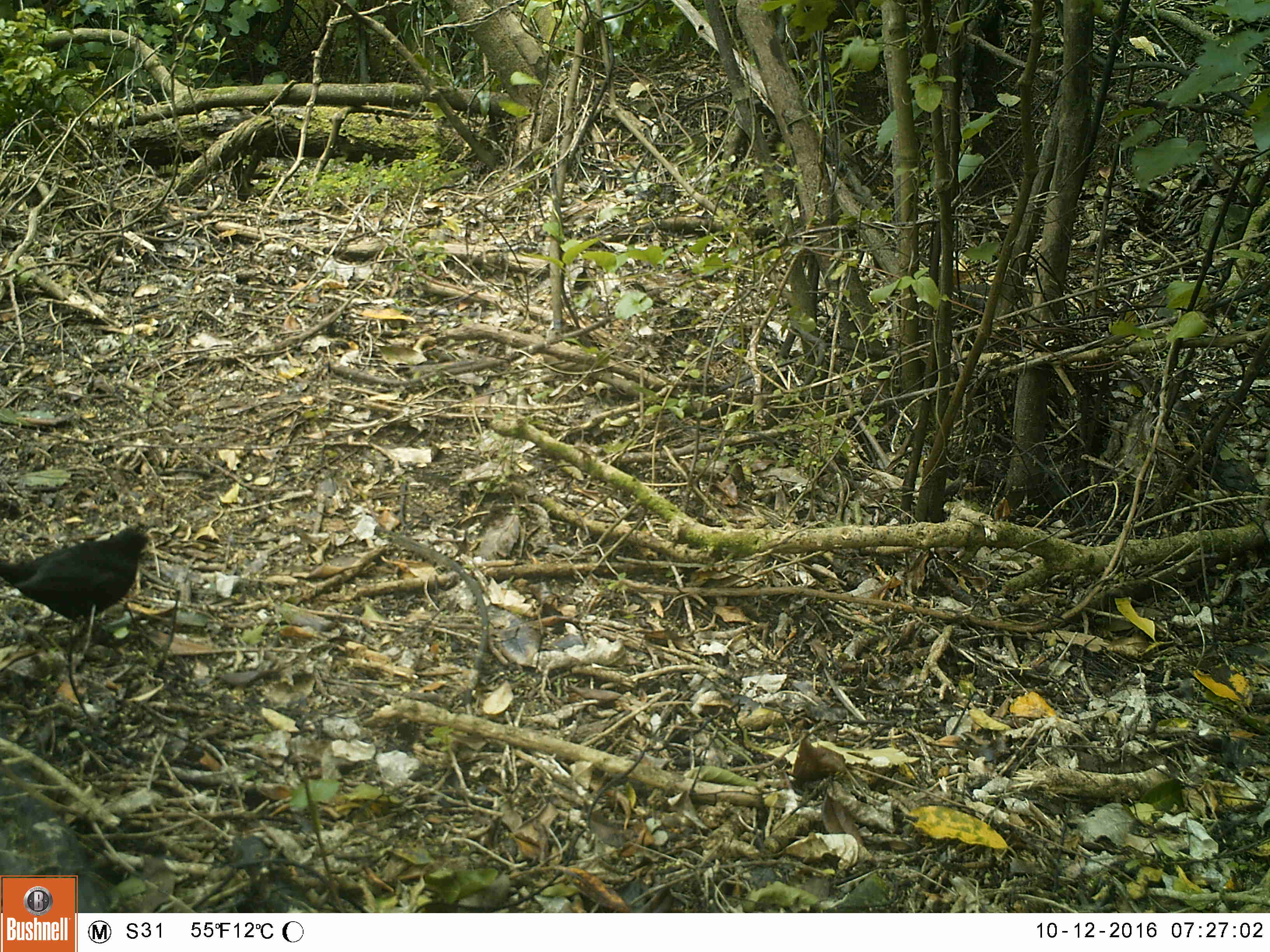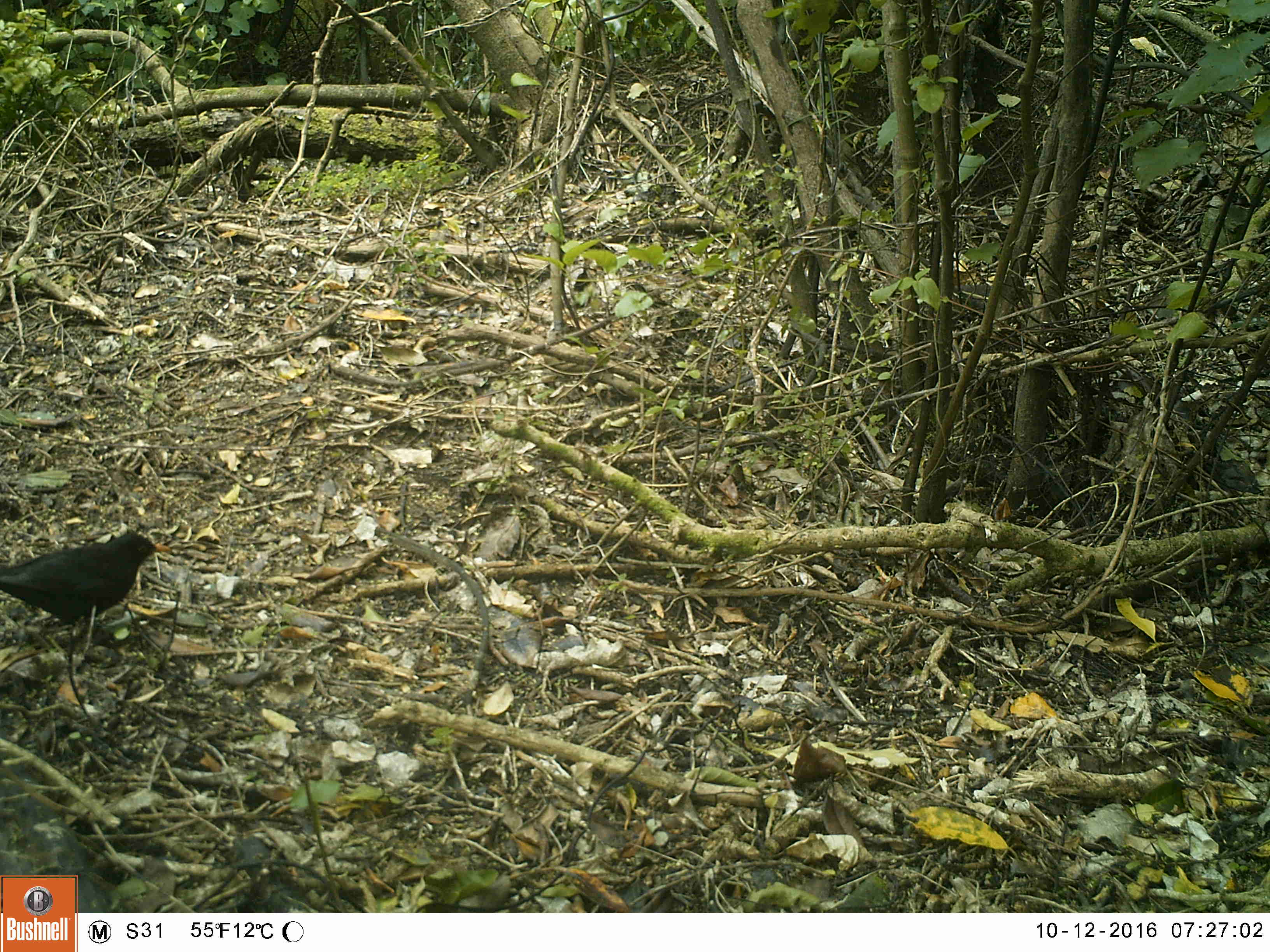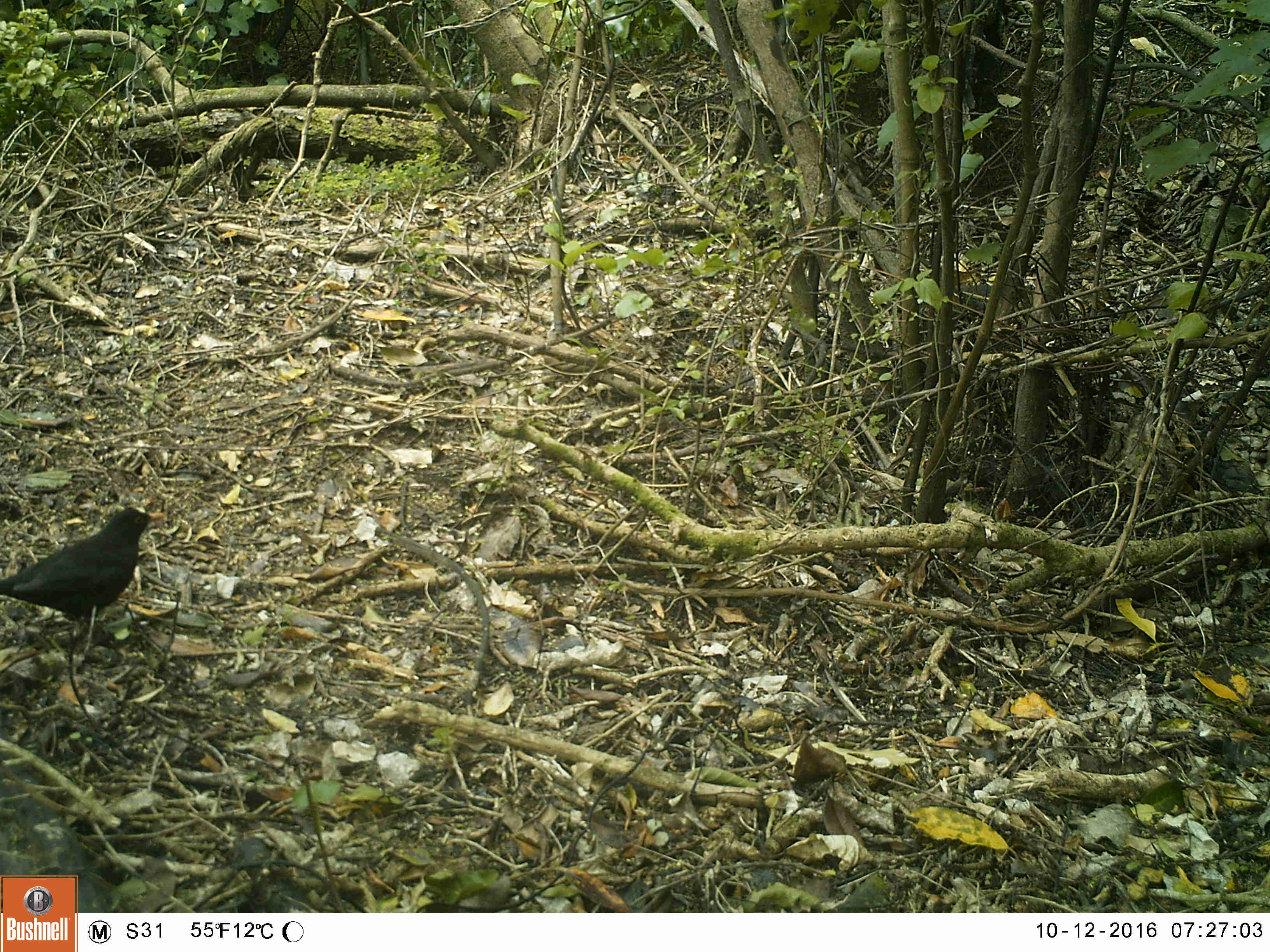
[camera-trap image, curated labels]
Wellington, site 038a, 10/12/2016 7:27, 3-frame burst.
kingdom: Animalia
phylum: Chordata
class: Aves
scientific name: Aves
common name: bird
Bird (Aves).